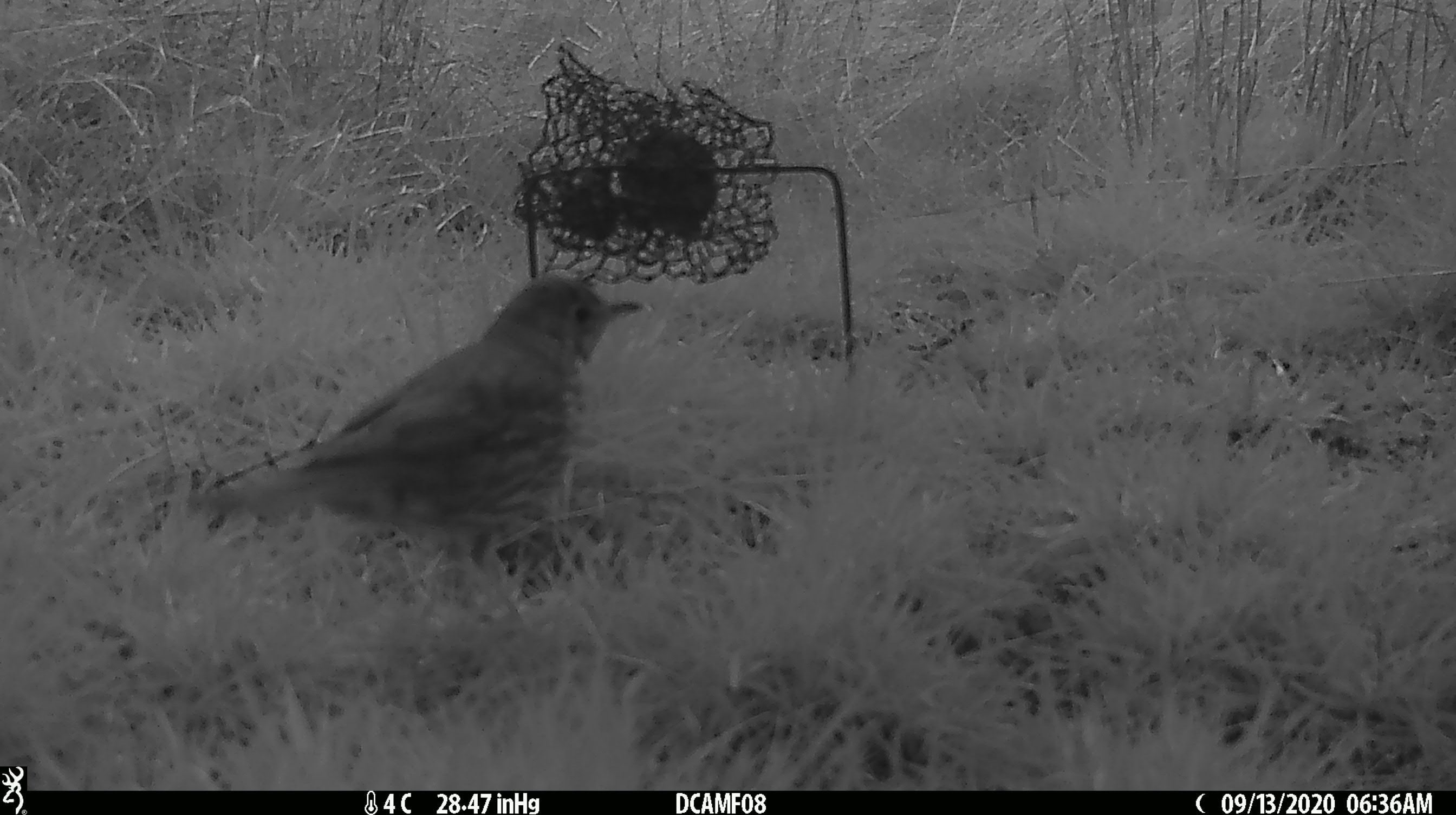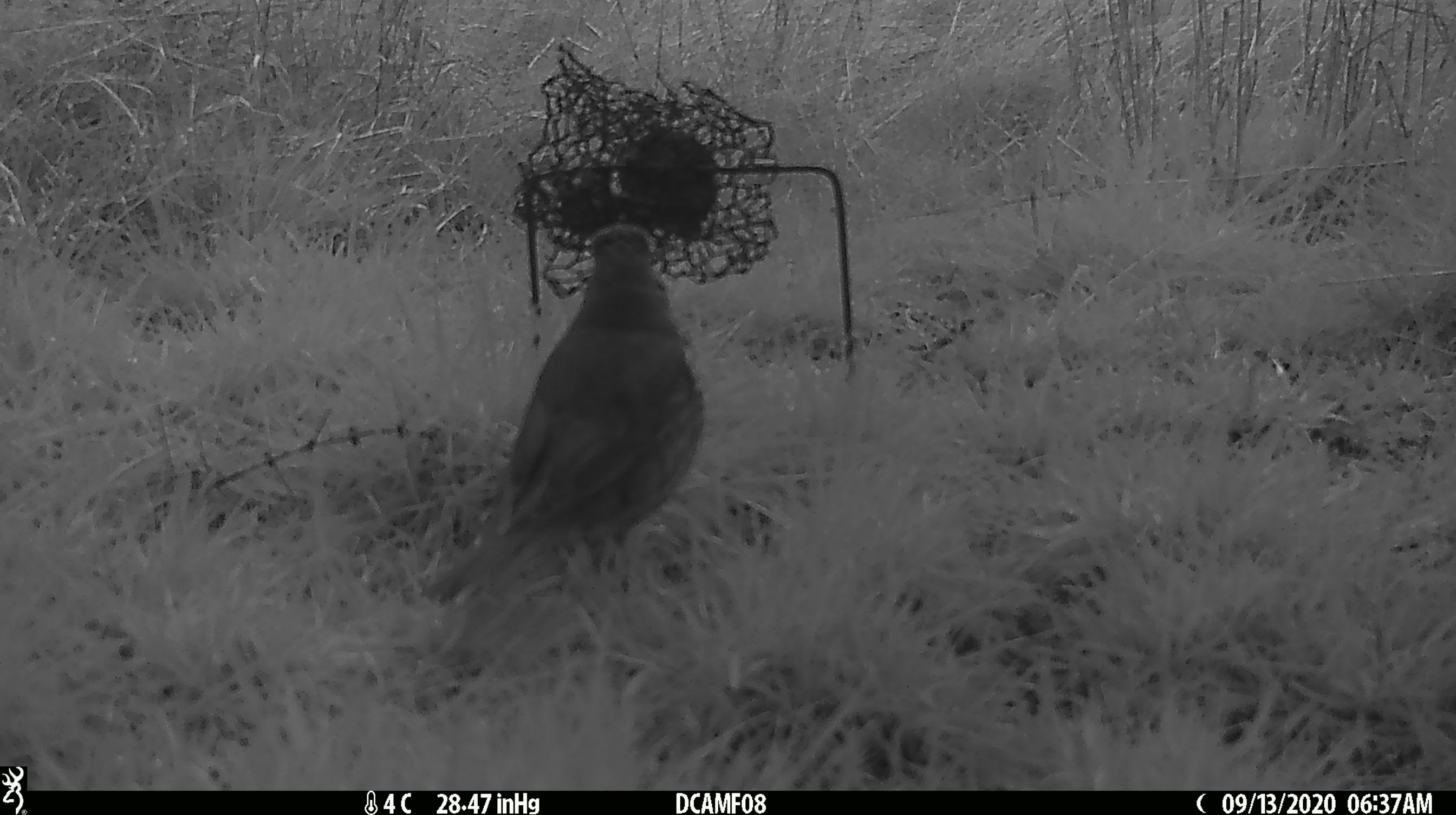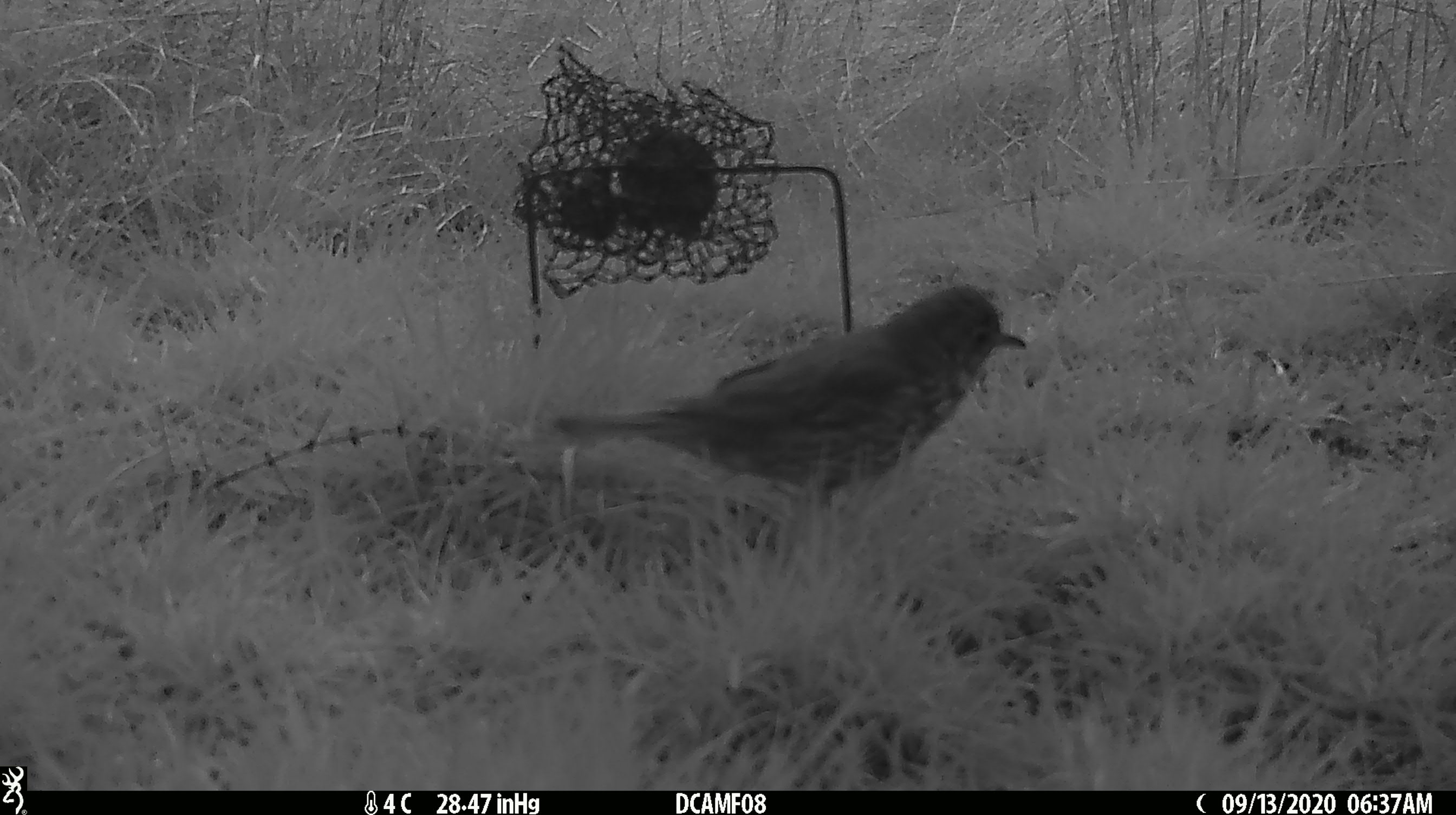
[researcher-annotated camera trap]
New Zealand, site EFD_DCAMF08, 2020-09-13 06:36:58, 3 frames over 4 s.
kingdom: Animalia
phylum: Chordata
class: Aves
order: Passeriformes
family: Turdidae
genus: Turdus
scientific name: Turdus philomelos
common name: song thrush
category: thrush